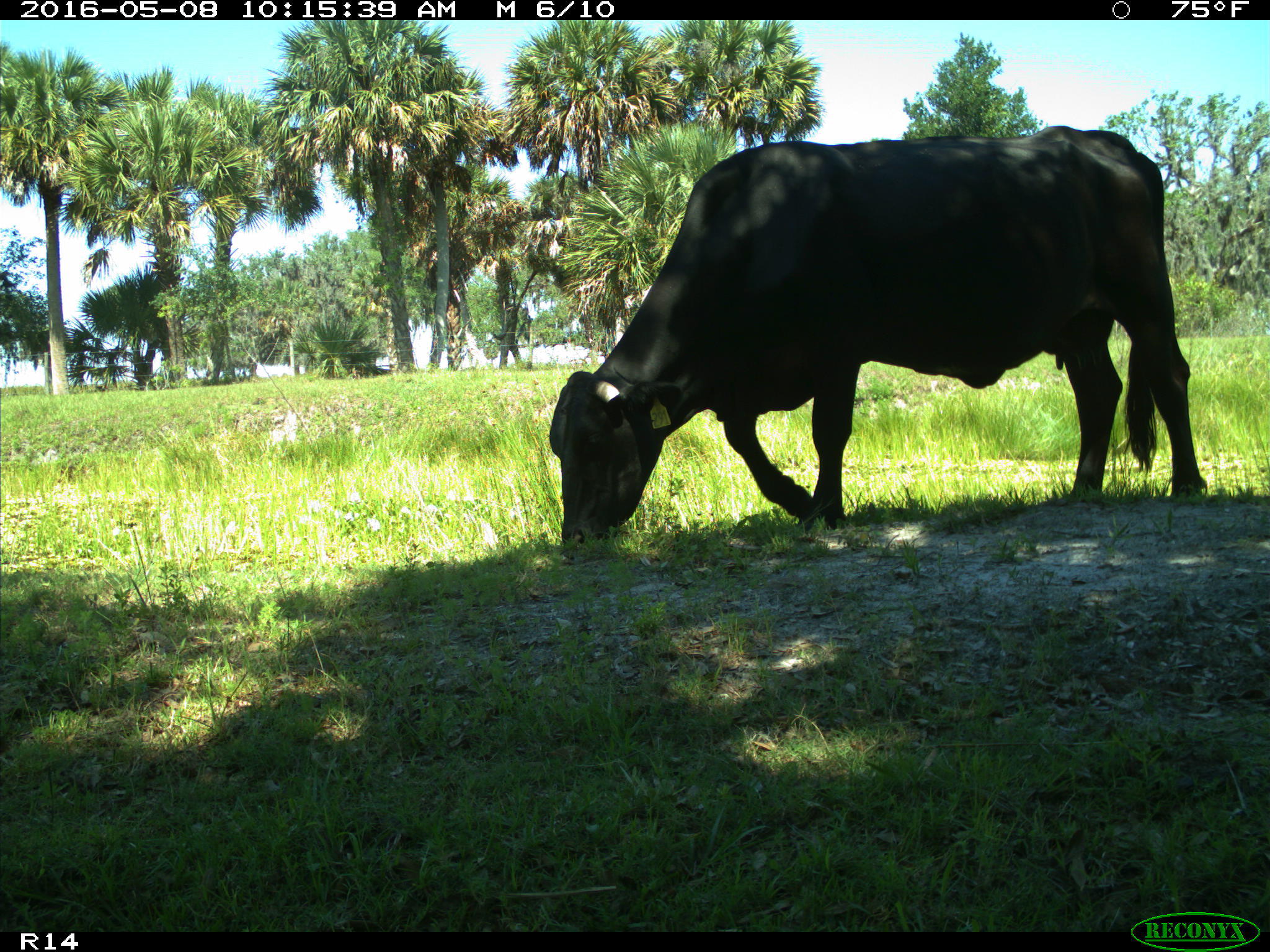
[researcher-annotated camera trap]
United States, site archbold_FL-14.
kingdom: Animalia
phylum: Chordata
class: Mammalia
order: Artiodactyla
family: Bovidae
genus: Bos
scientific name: Bos taurus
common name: domestic cow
Bos taurus (domestic cow).